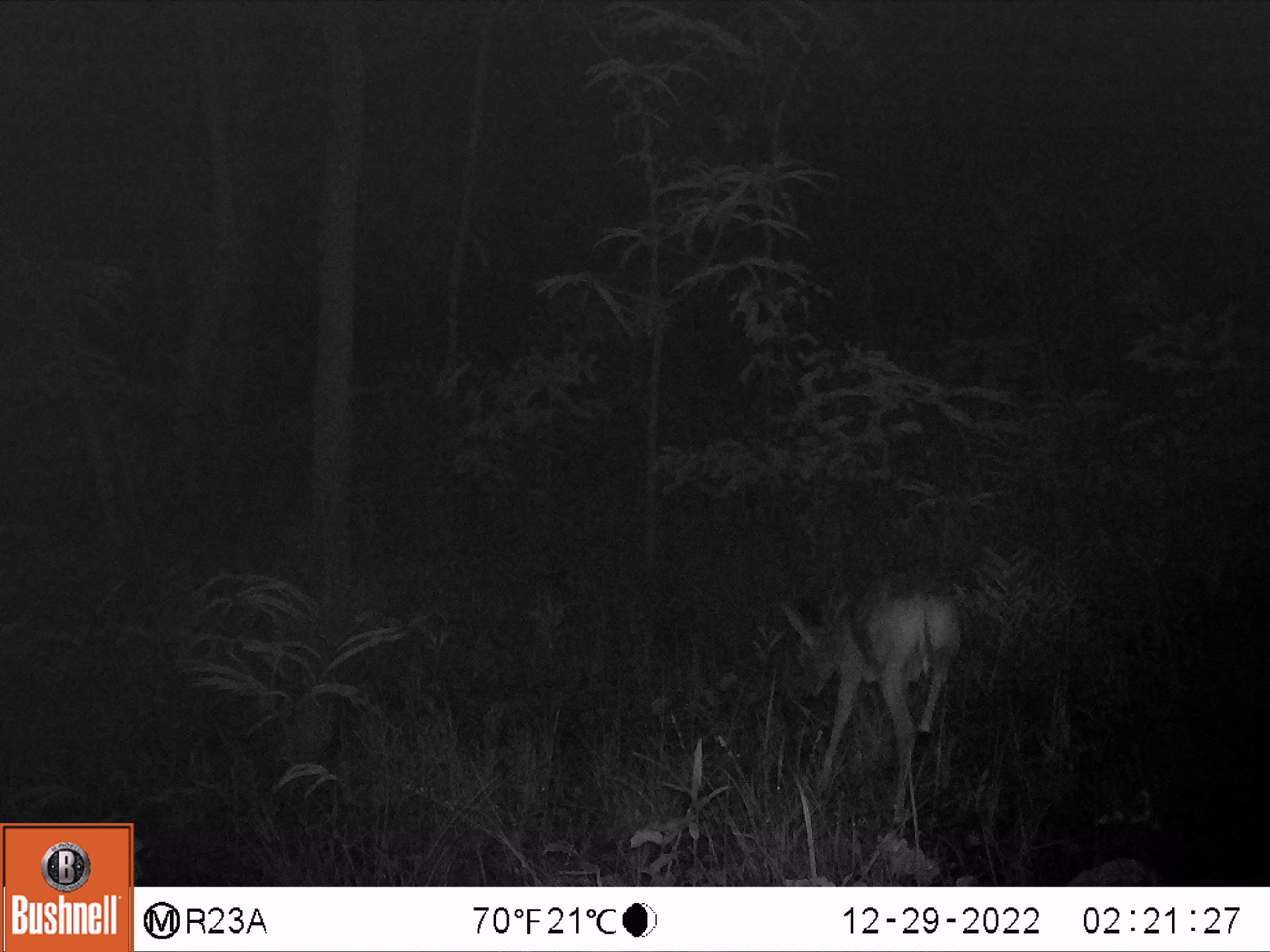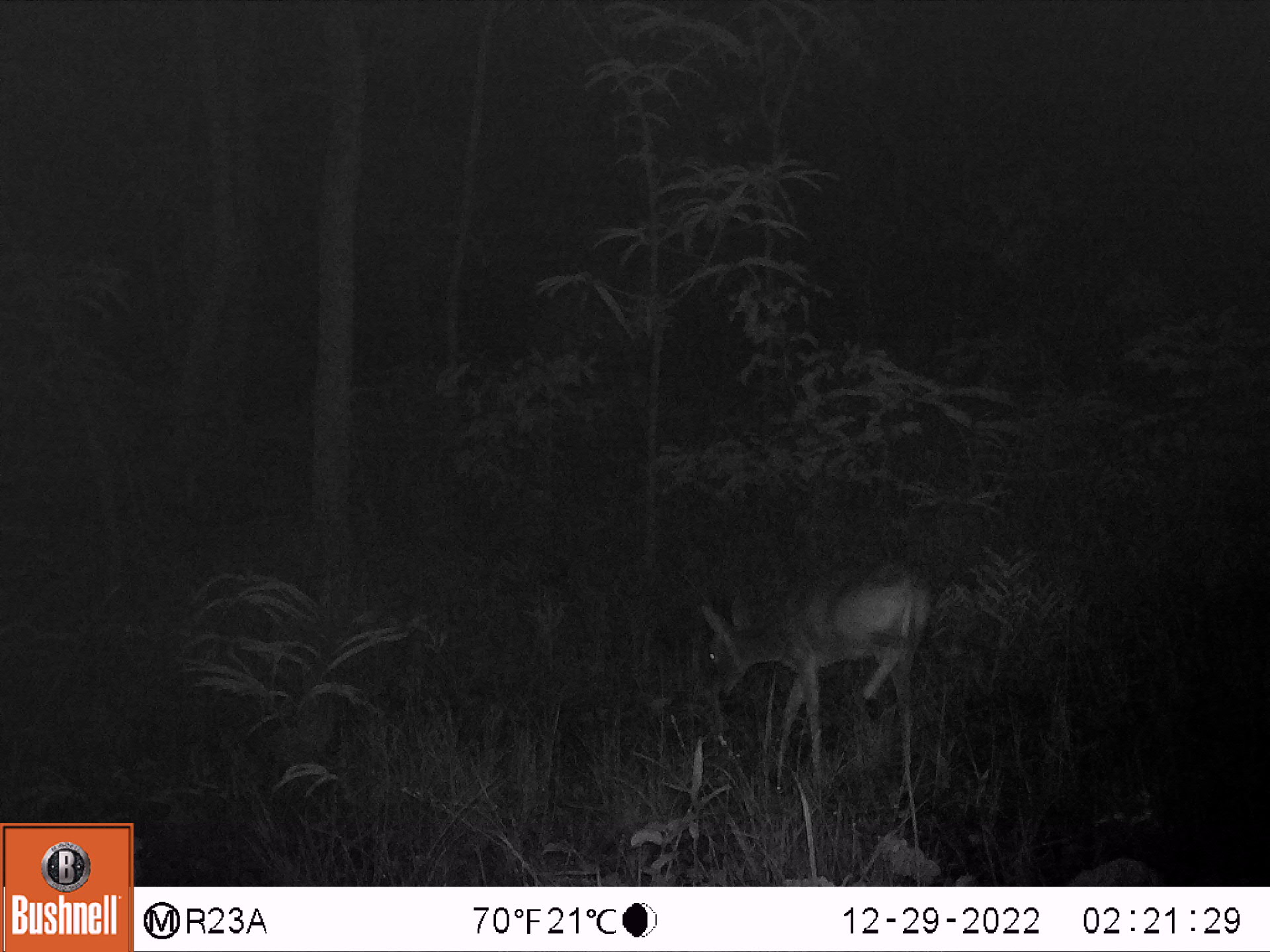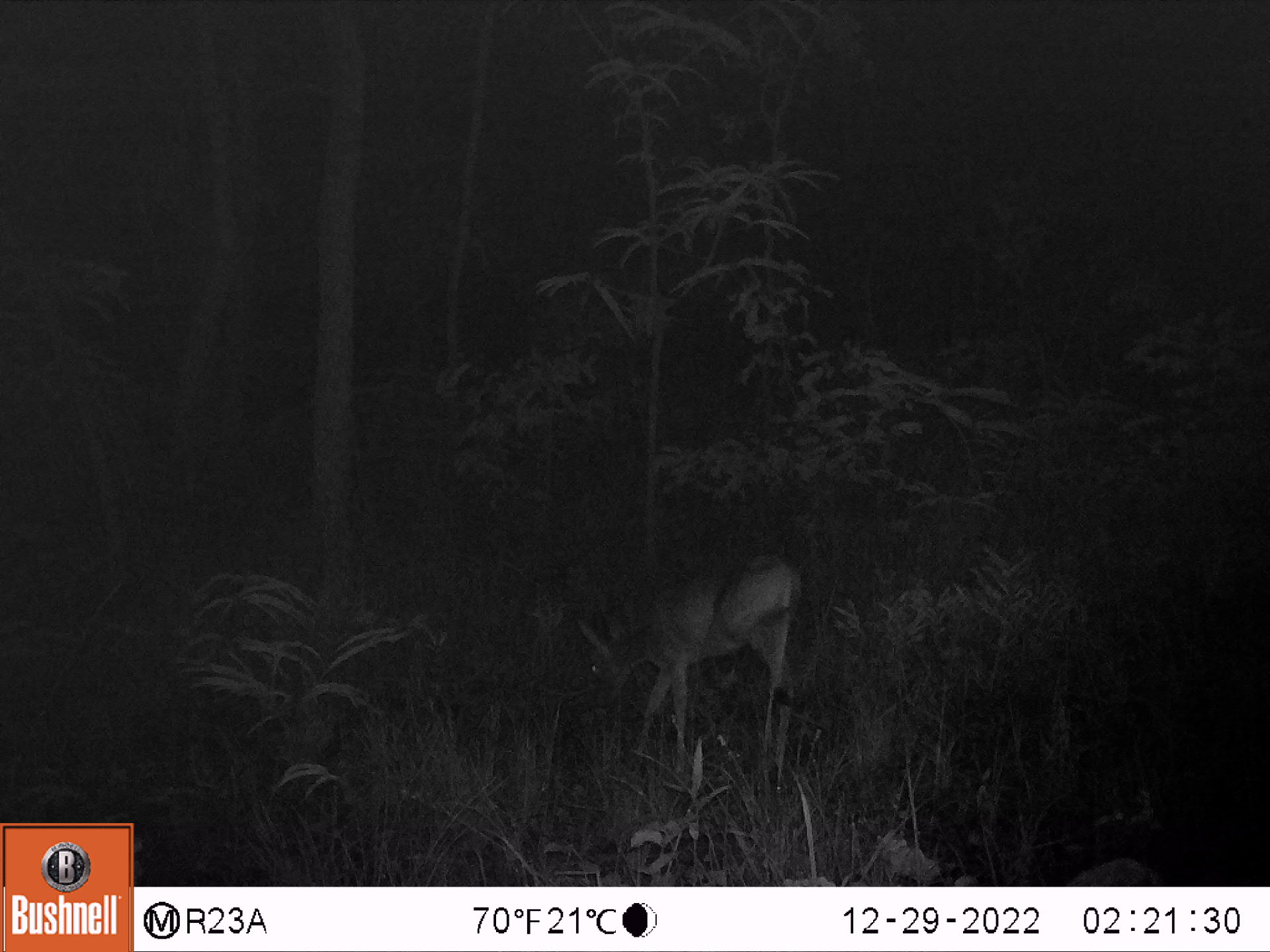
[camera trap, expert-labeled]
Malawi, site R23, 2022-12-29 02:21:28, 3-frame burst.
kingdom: Animalia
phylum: Chordata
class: Mammalia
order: Artiodactyla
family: Bovidae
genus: Sylvicapra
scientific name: Sylvicapra grimmia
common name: common duiker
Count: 1.